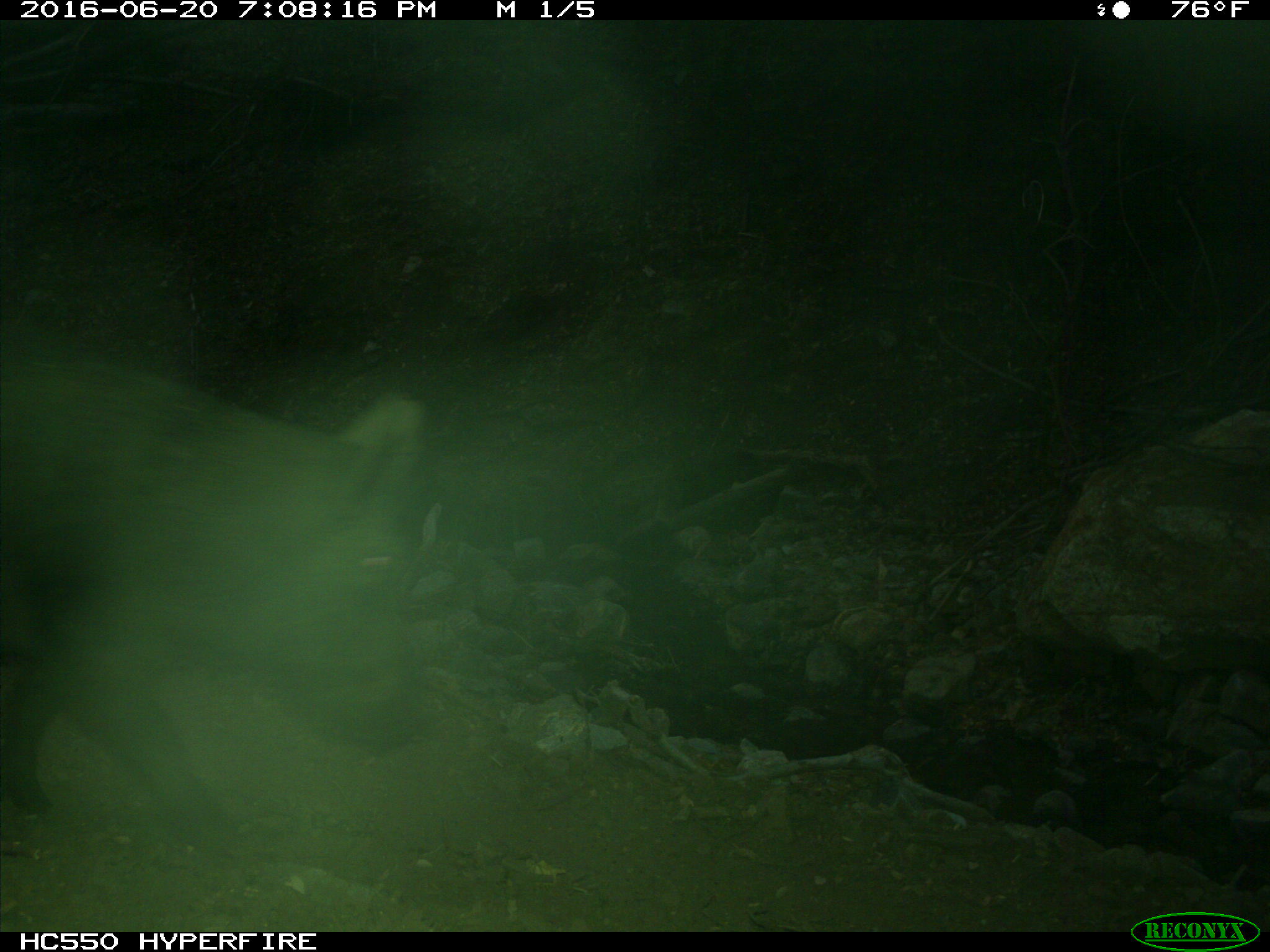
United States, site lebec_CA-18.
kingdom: Animalia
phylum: Chordata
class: Mammalia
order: Artiodactyla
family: Suidae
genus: Sus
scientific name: Sus scrofa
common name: wild boar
Sus scrofa (wild boar).